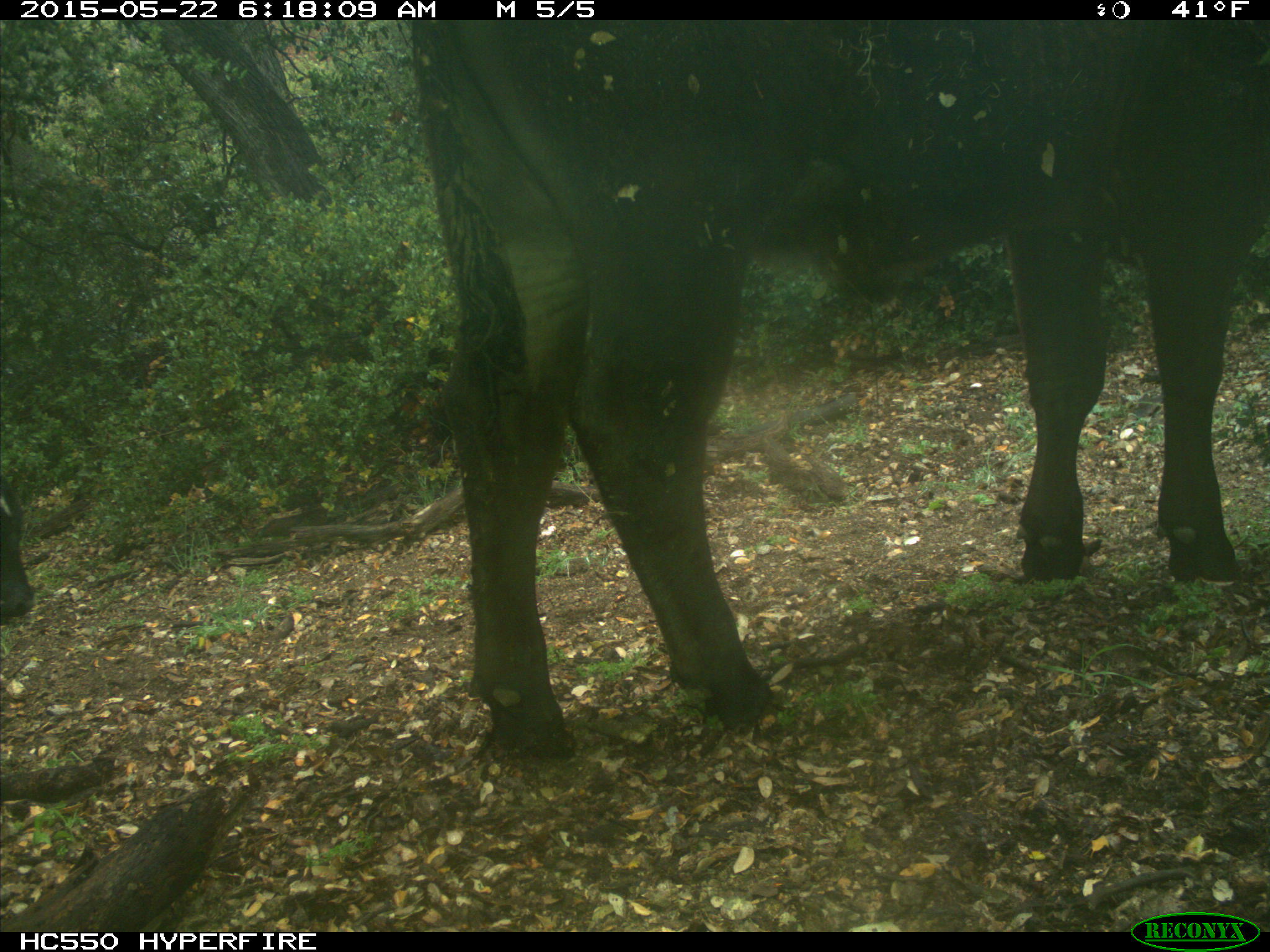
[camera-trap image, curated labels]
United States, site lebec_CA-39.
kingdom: Animalia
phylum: Chordata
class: Mammalia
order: Artiodactyla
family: Bovidae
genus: Bos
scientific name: Bos taurus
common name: domestic cow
Bos taurus (domestic cow).